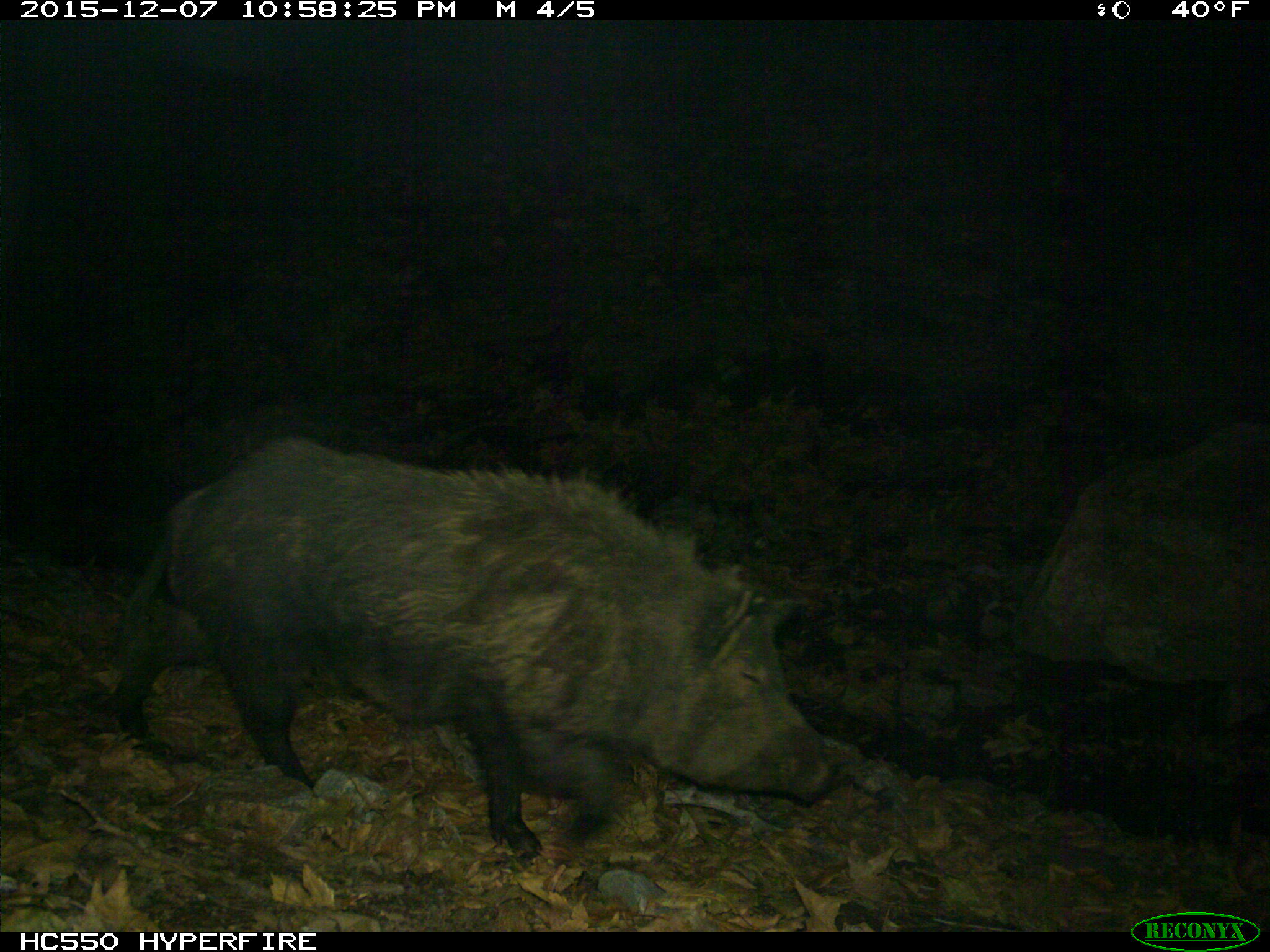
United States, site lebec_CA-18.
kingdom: Animalia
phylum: Chordata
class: Mammalia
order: Artiodactyla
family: Suidae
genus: Sus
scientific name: Sus scrofa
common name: wild boar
Sus scrofa (wild boar).